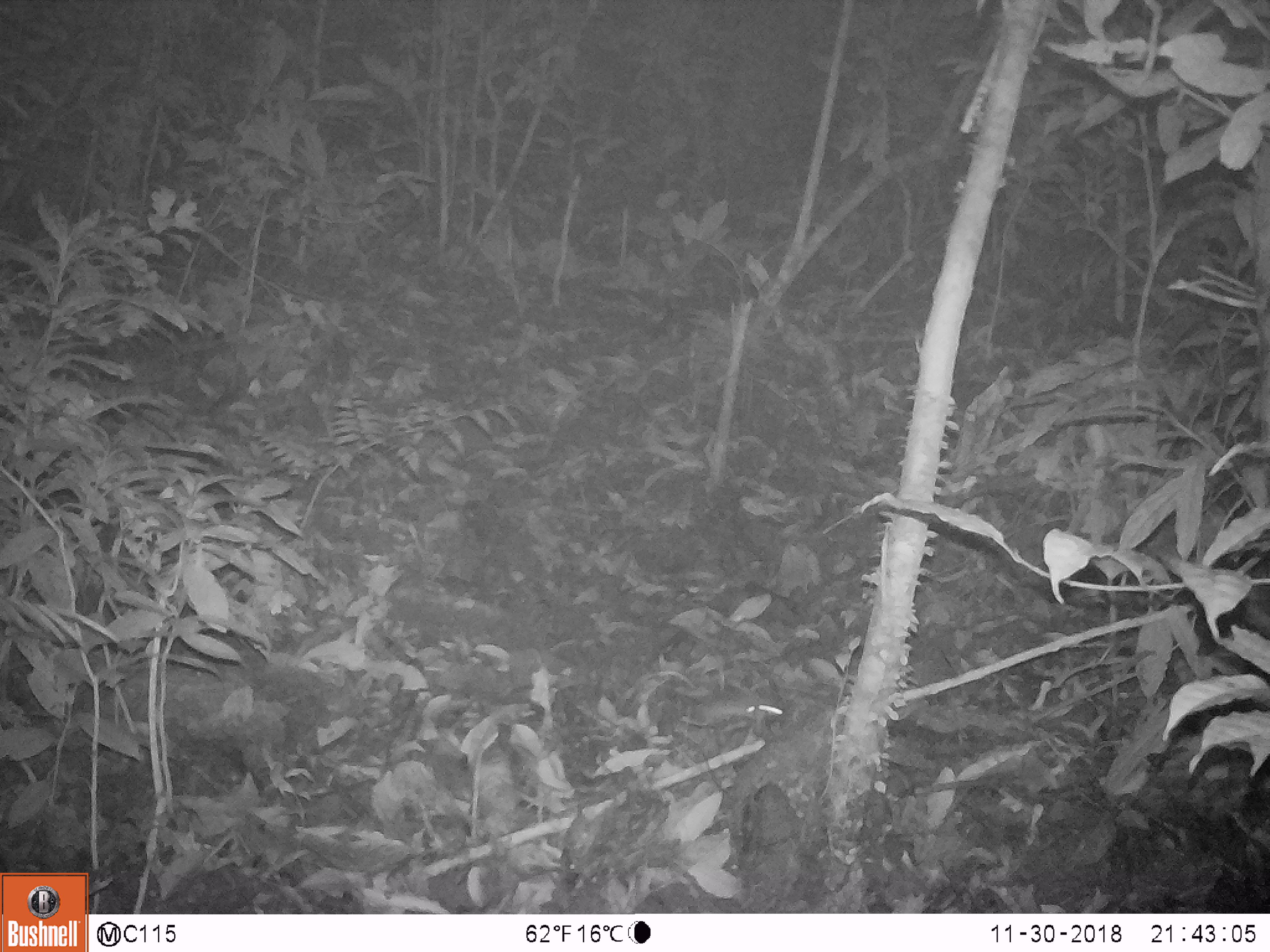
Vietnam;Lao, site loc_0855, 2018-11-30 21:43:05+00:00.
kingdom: Animalia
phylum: Chordata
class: Mammalia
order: Rodentia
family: Muridae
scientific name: Muridae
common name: old-world mice and rats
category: unidentified murid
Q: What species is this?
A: Unidentified murid (old-world mice and rats) (Muridae).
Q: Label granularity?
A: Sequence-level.